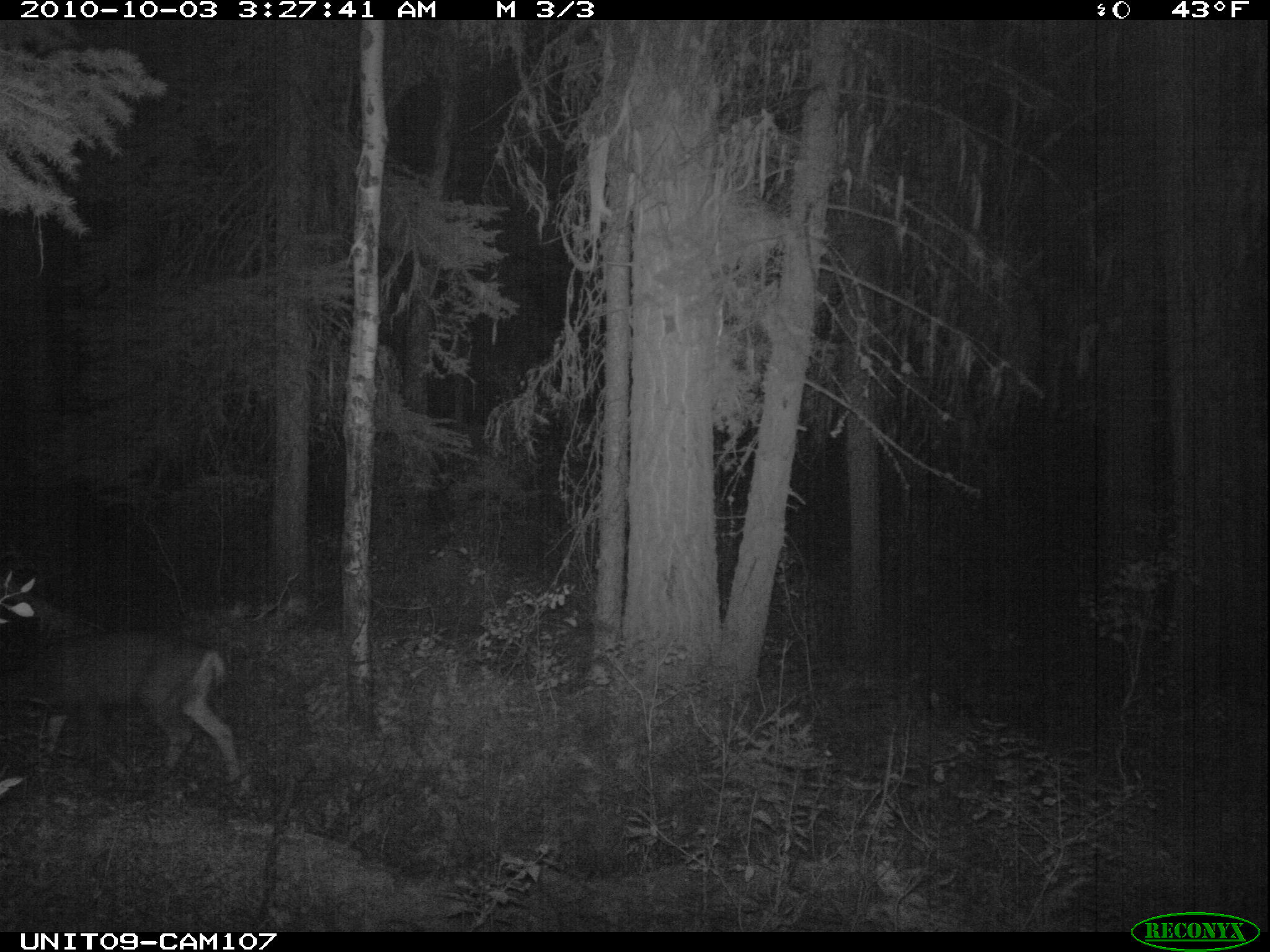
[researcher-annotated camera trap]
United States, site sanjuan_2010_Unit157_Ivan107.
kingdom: Animalia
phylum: Chordata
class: Mammalia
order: Artiodactyla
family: Cervidae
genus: Odocoileus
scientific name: Odocoileus hemionus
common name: mule deer